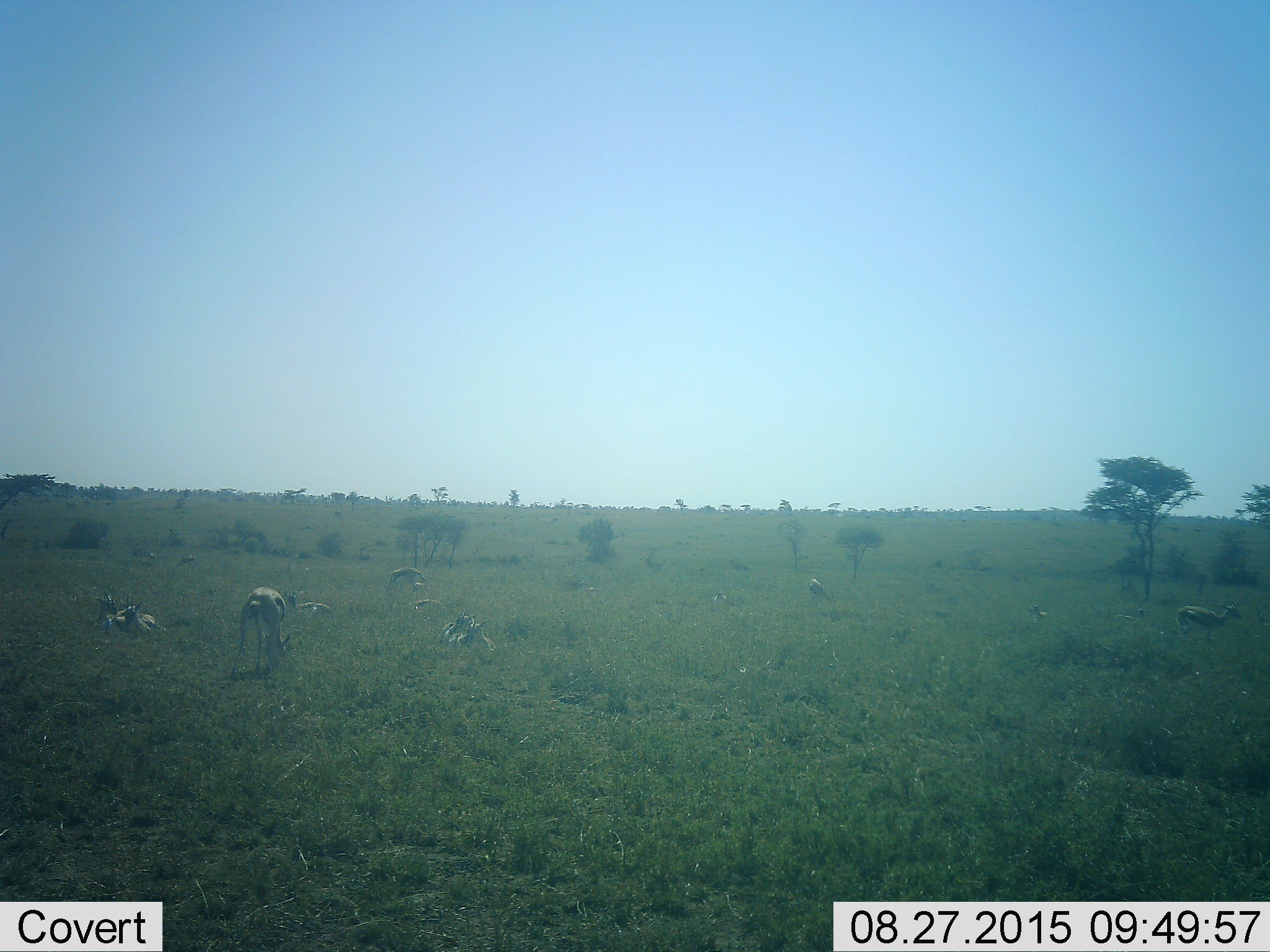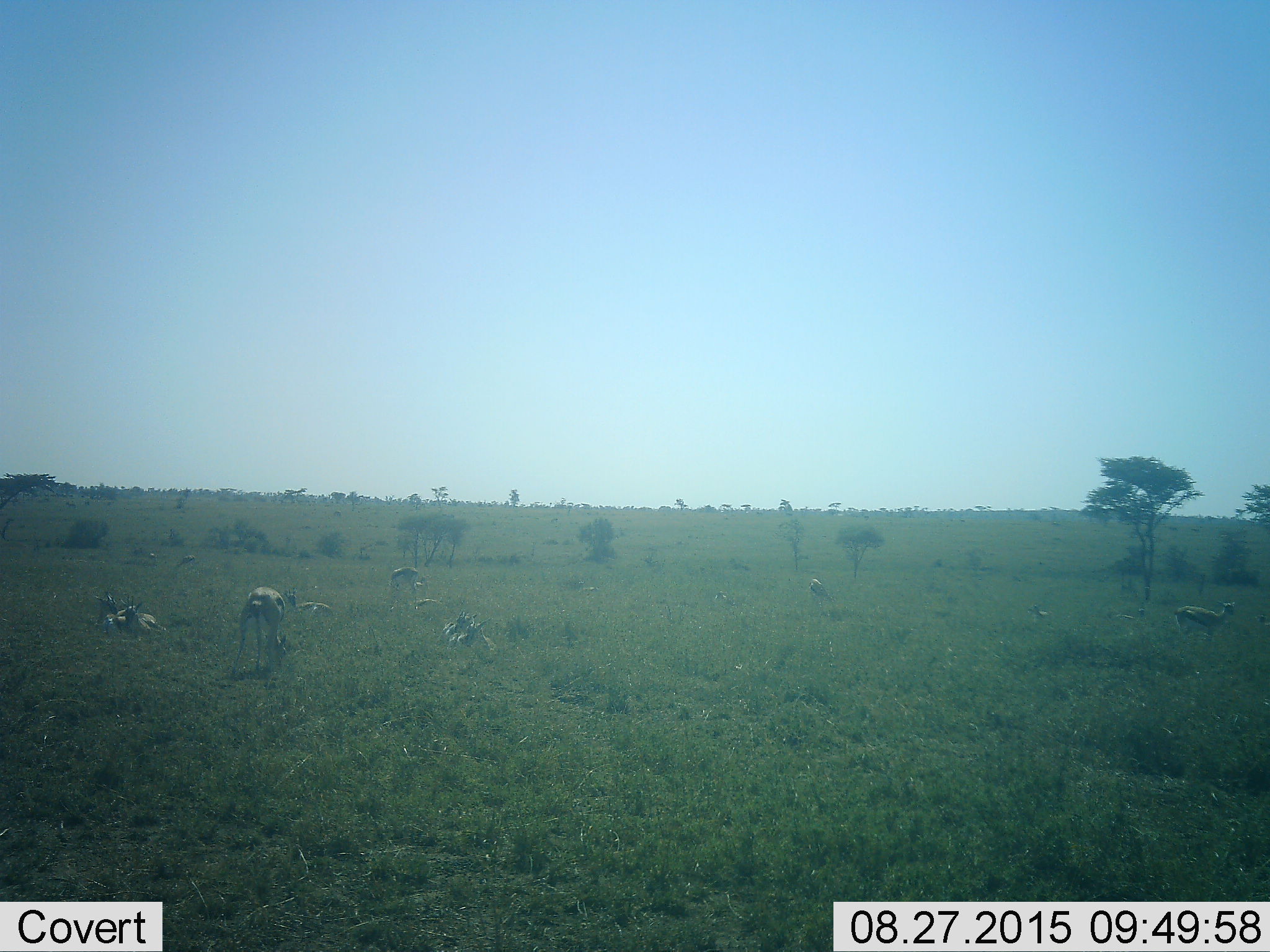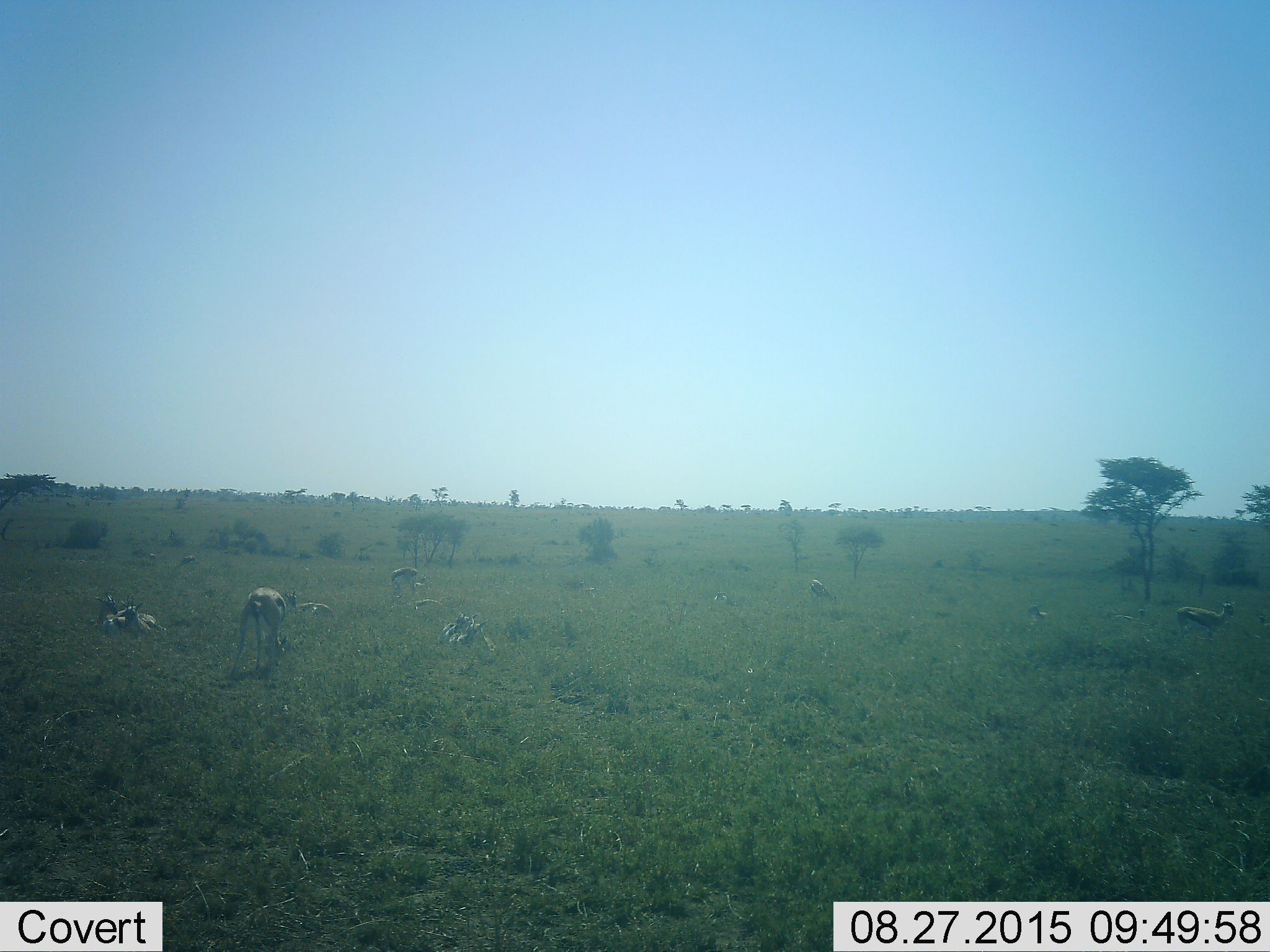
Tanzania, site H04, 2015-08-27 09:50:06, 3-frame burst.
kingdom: Animalia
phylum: Chordata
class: Mammalia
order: Artiodactyla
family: Bovidae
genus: Eudorcas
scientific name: Eudorcas thomsonii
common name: thomson's gazelle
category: gazellethomsons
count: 11-50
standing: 60%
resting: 100%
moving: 10%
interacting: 10%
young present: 10%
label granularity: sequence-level